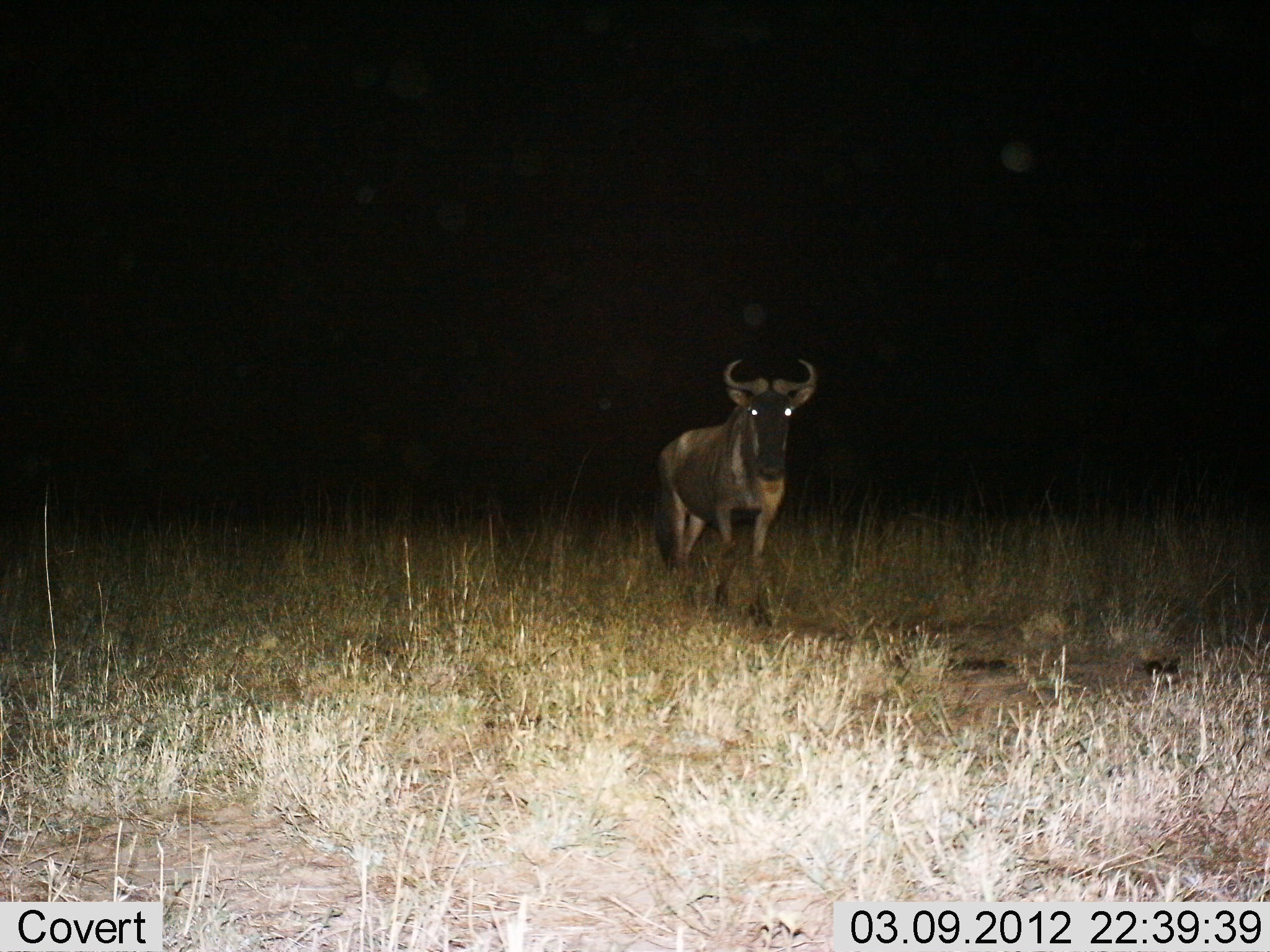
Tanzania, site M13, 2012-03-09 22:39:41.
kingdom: Animalia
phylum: Chordata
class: Mammalia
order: Artiodactyla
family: Bovidae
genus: Connochaetes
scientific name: Connochaetes taurinus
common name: blue wildebeest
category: wildebeest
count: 1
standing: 96%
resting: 0%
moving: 4%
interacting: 0%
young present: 0%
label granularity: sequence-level